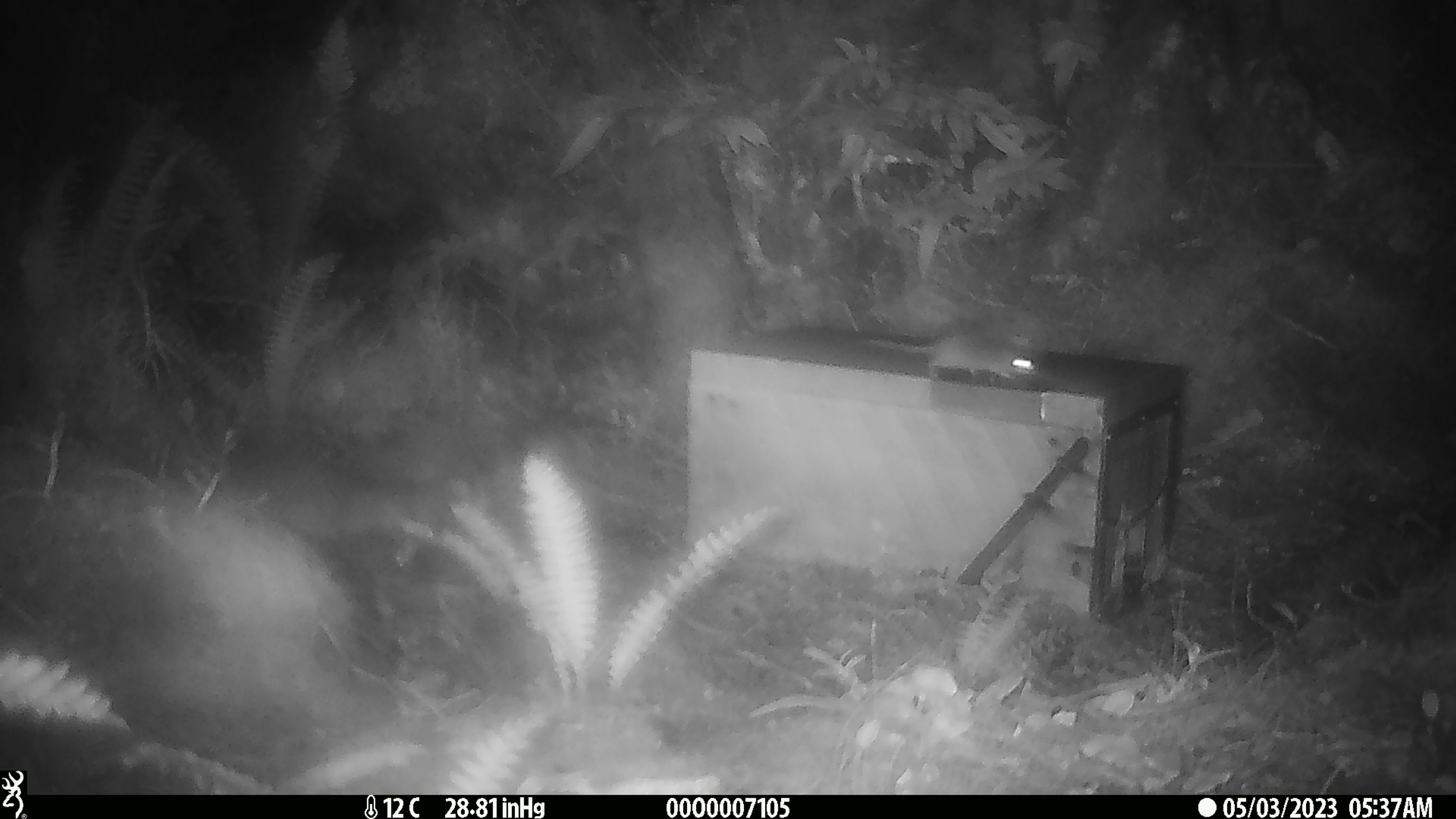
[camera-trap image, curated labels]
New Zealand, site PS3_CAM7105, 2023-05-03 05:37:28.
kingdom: Animalia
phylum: Chordata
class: Mammalia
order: Rodentia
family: Muridae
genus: Mus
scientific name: Mus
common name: mouse